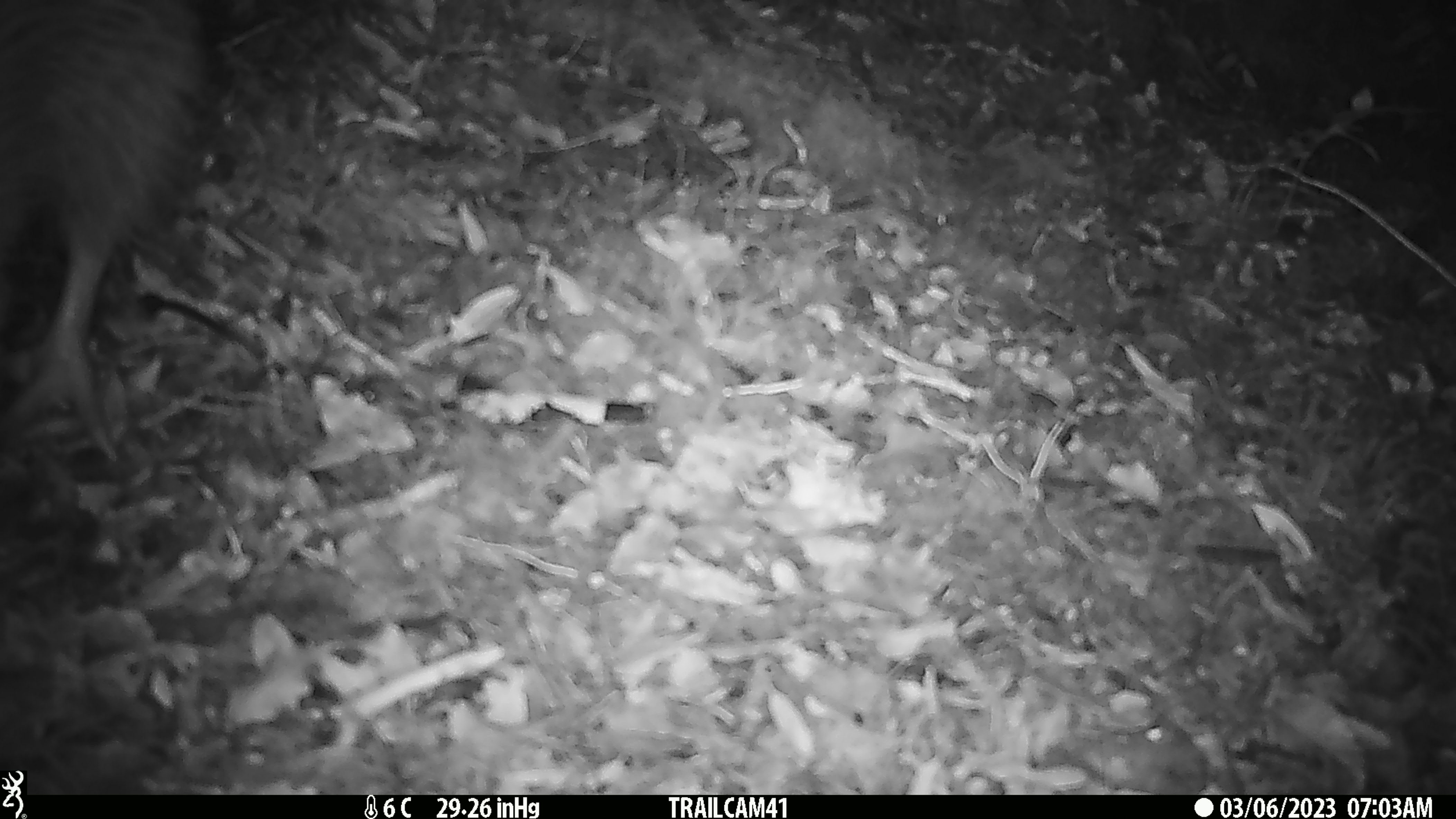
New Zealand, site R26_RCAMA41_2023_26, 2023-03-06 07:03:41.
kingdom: Animalia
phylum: Chordata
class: Aves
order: Apterygiformes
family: Apterygidae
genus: Apteryx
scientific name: Apteryx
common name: kiwi